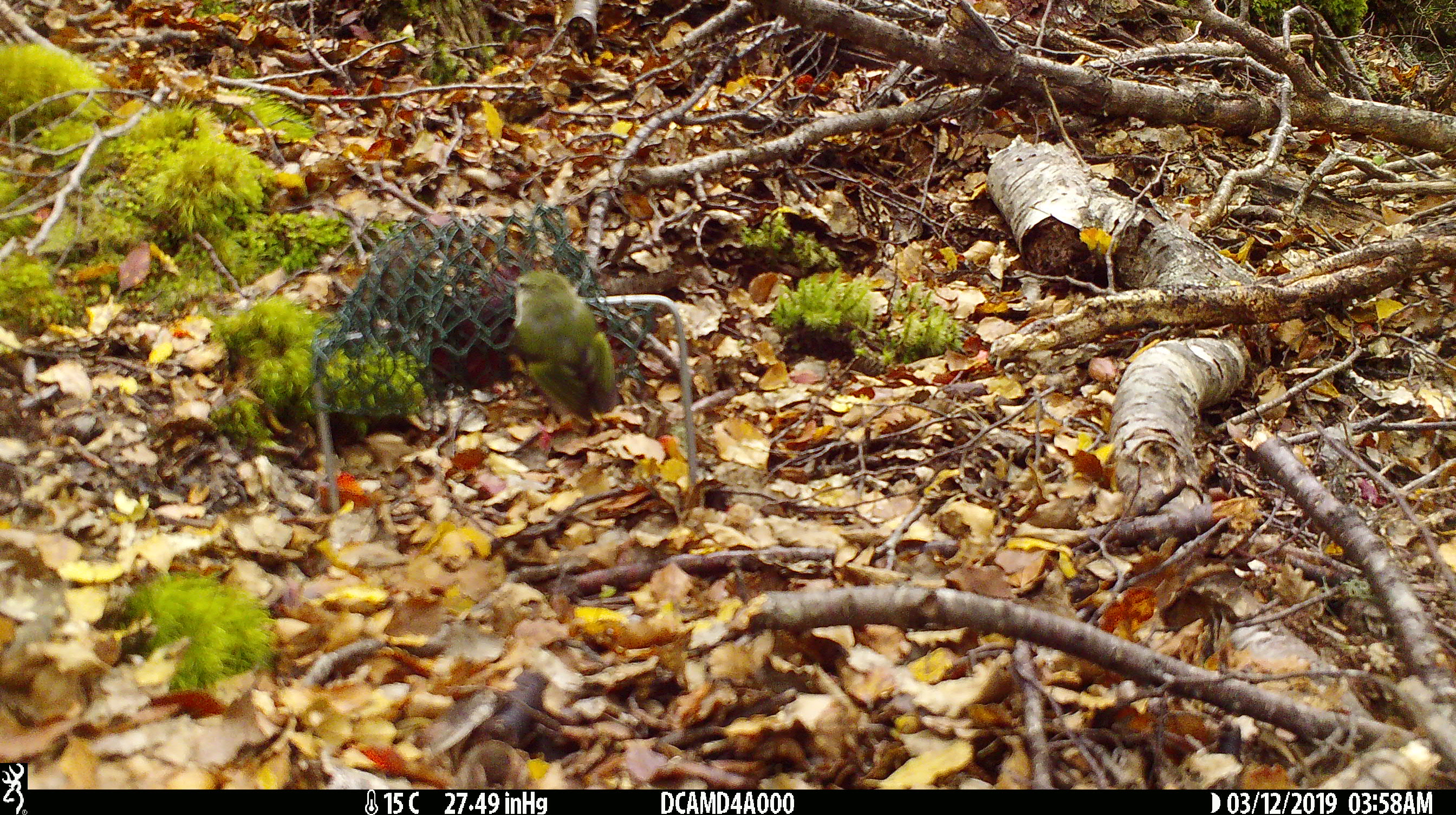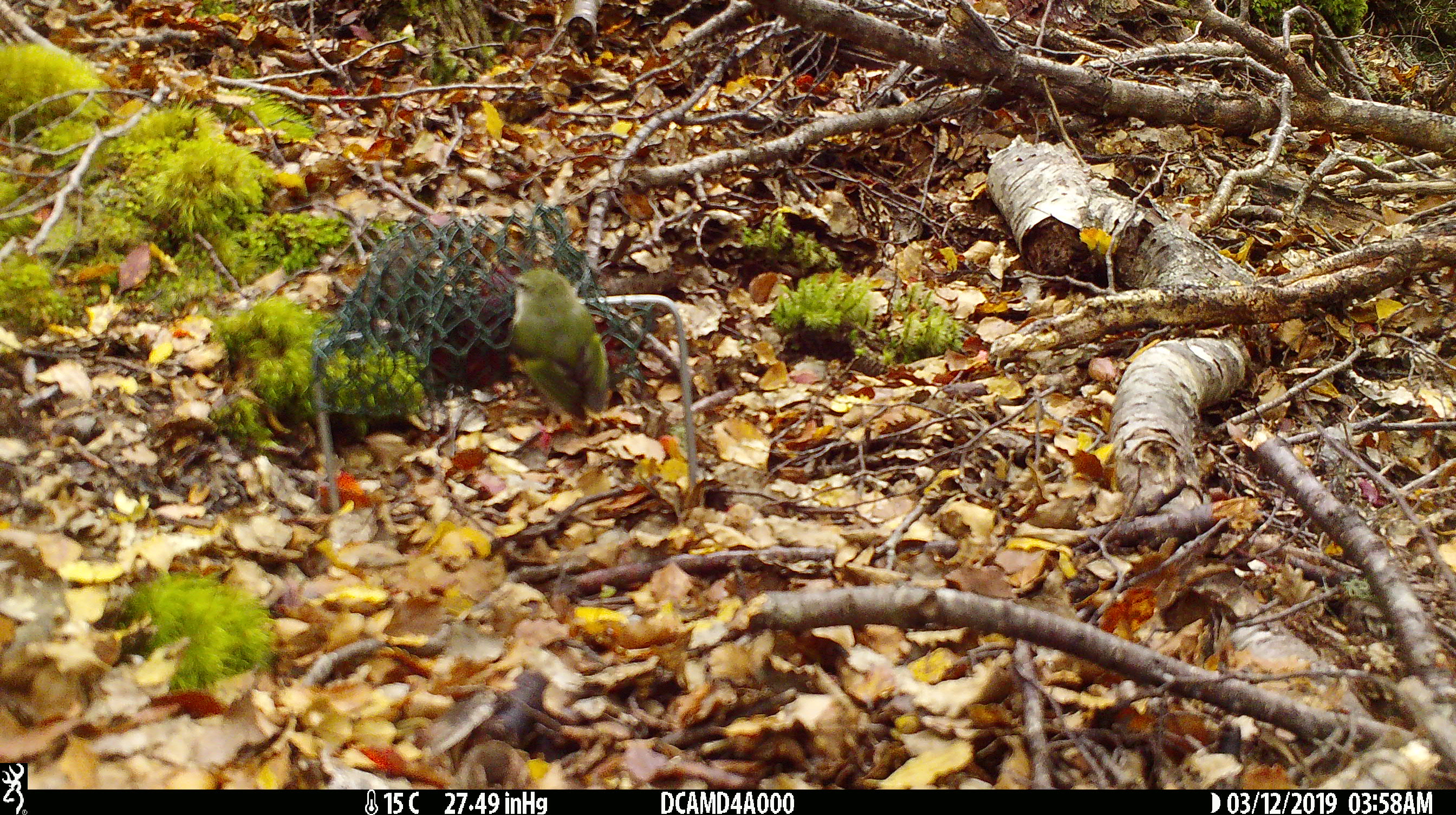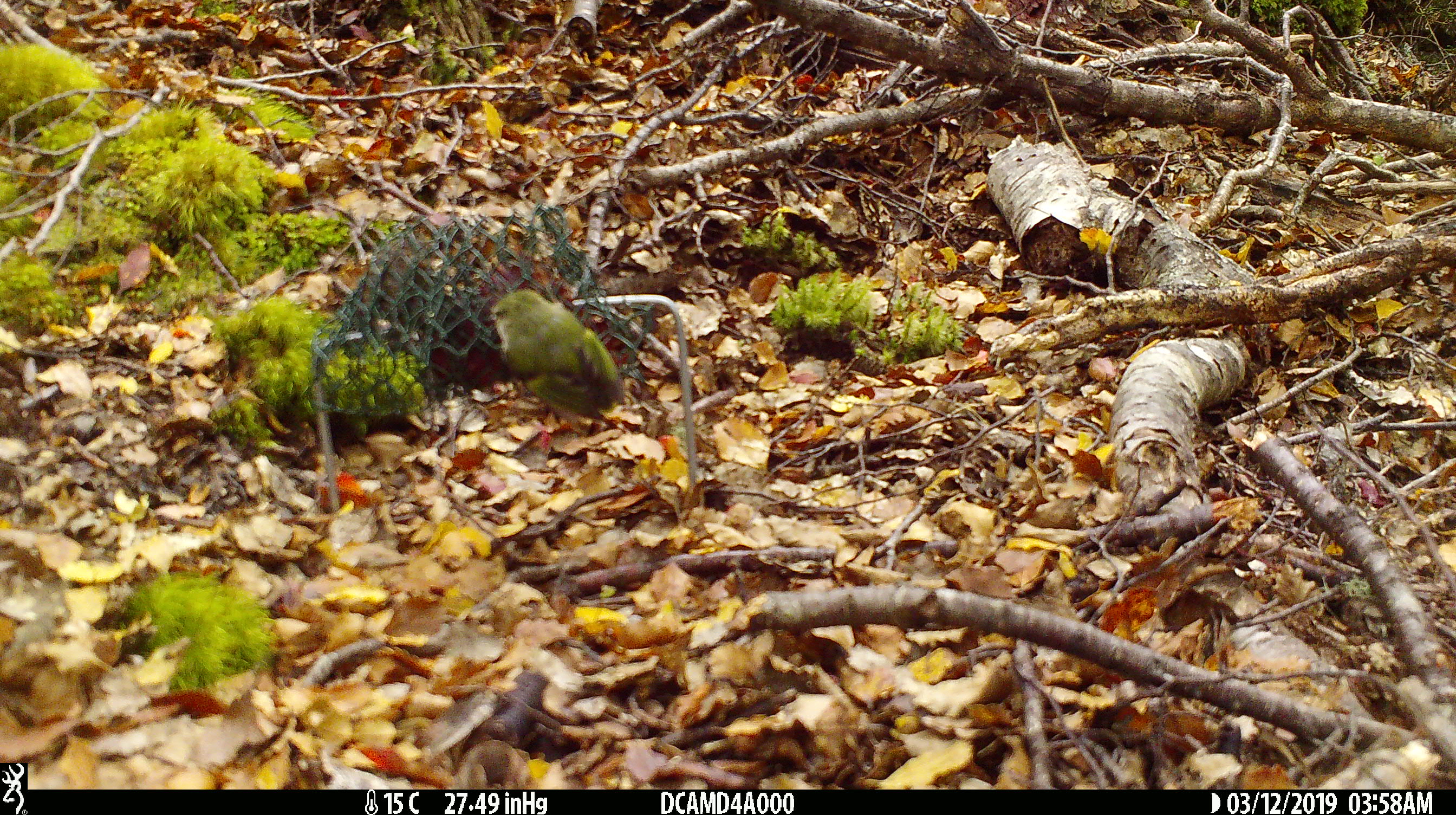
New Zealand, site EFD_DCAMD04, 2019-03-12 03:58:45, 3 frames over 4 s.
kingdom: Animalia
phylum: Chordata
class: Aves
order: Passeriformes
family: Acanthisittidae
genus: Acanthisitta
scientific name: Acanthisitta chloris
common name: rifleman